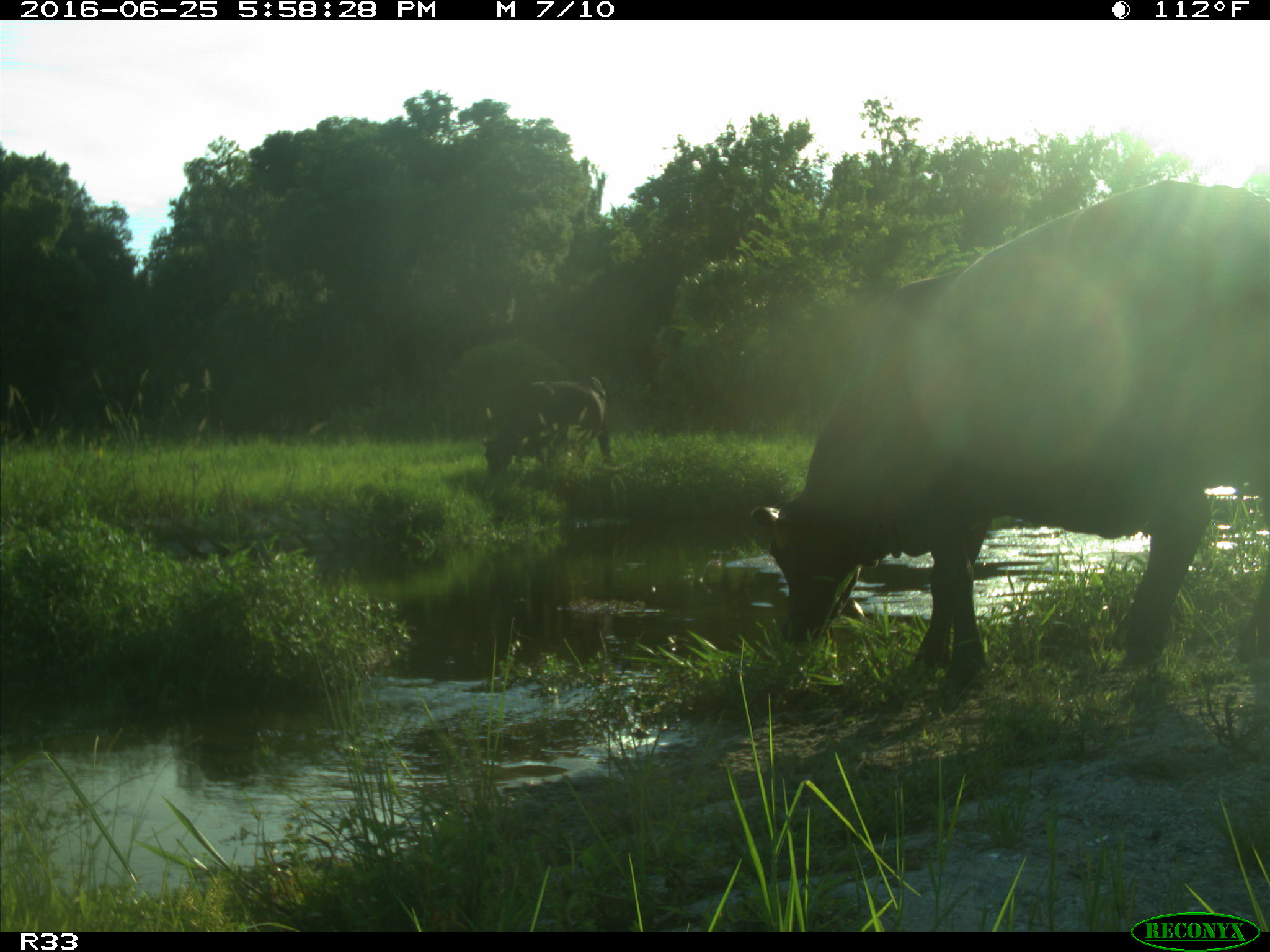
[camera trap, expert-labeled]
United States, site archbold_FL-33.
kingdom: Animalia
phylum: Chordata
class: Mammalia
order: Artiodactyla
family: Bovidae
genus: Bos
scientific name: Bos taurus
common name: domestic cow